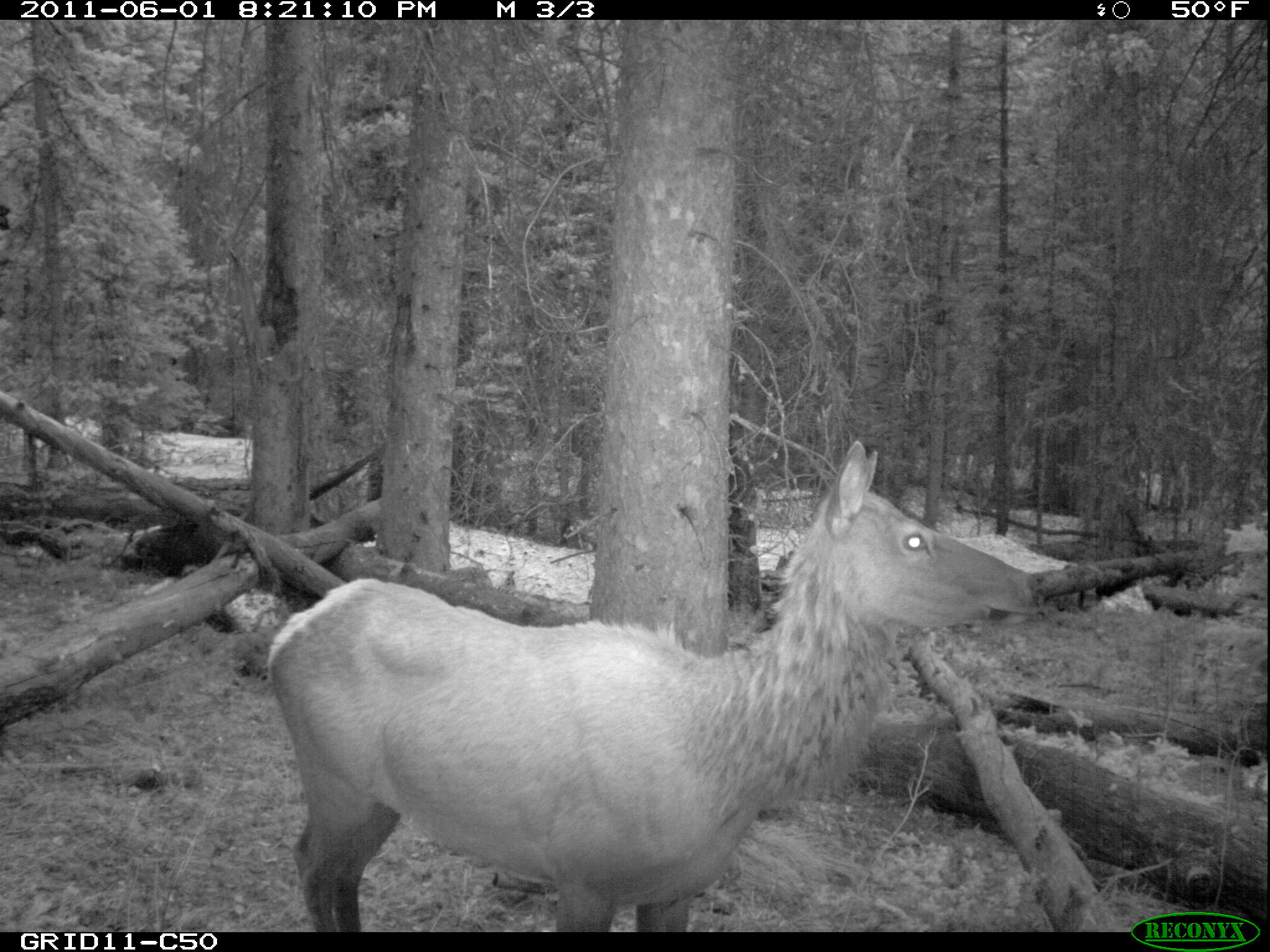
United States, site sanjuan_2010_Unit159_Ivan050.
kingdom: Animalia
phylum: Chordata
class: Mammalia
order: Artiodactyla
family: Cervidae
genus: Cervus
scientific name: Cervus elaphus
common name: red deer